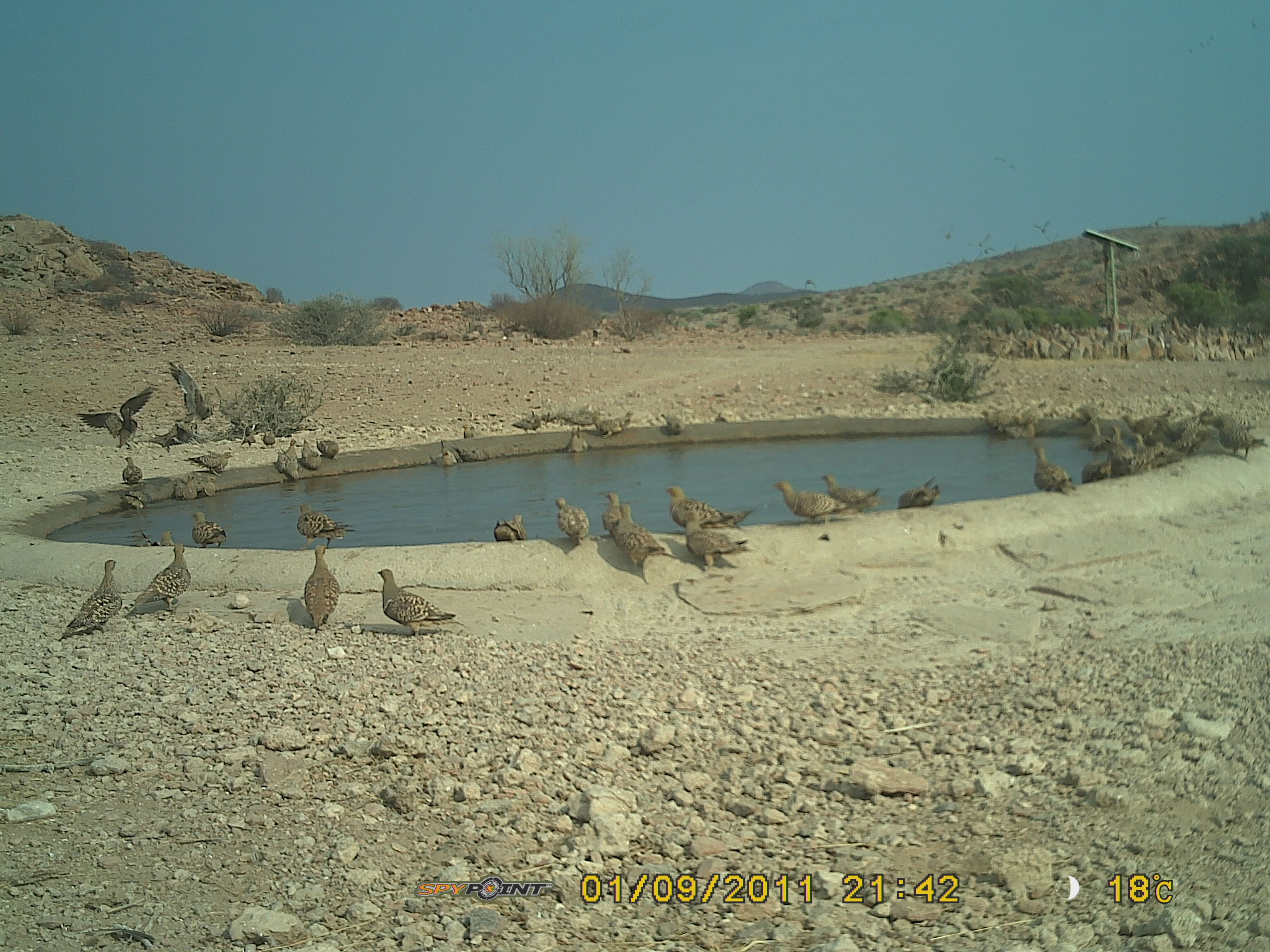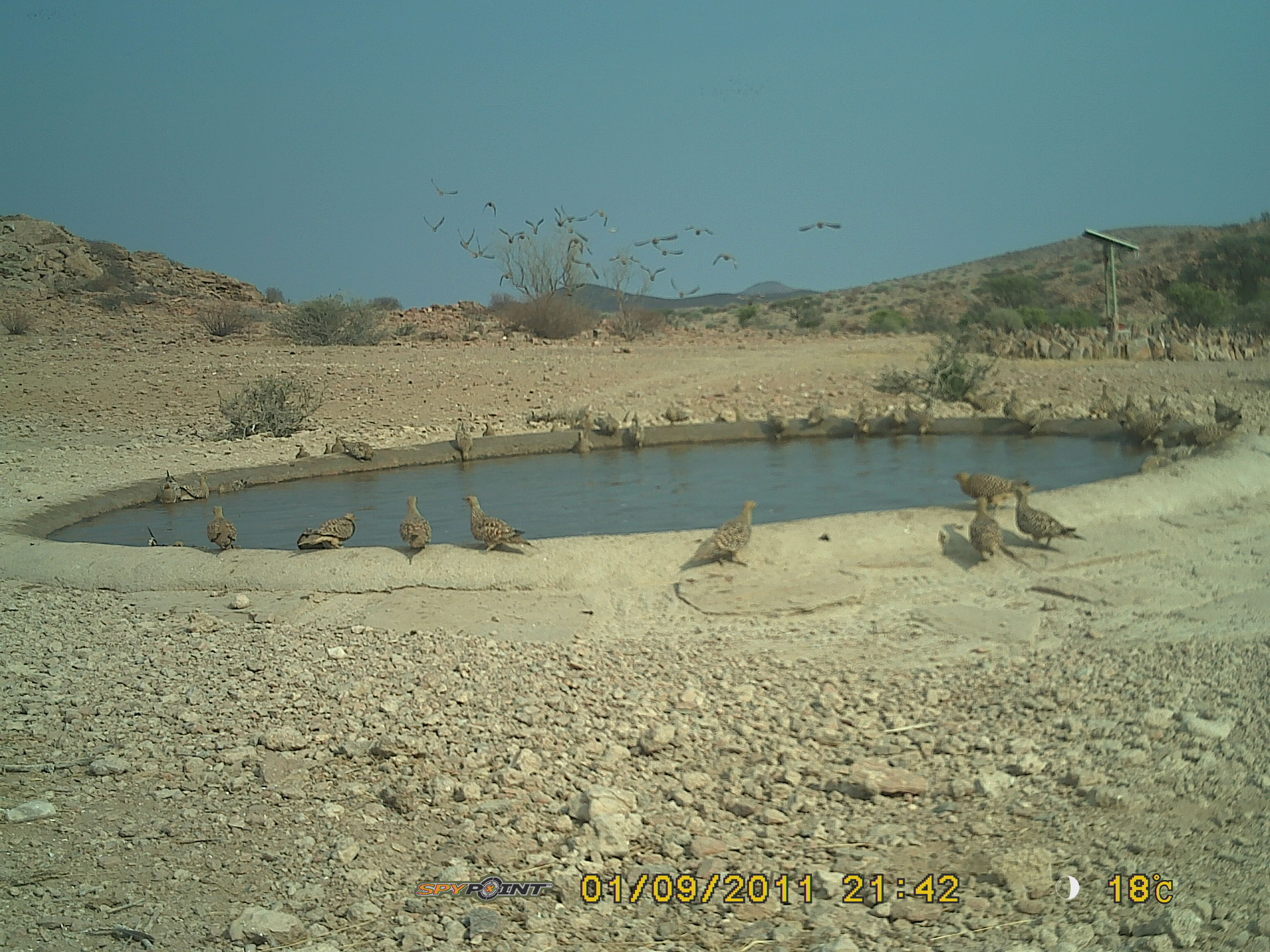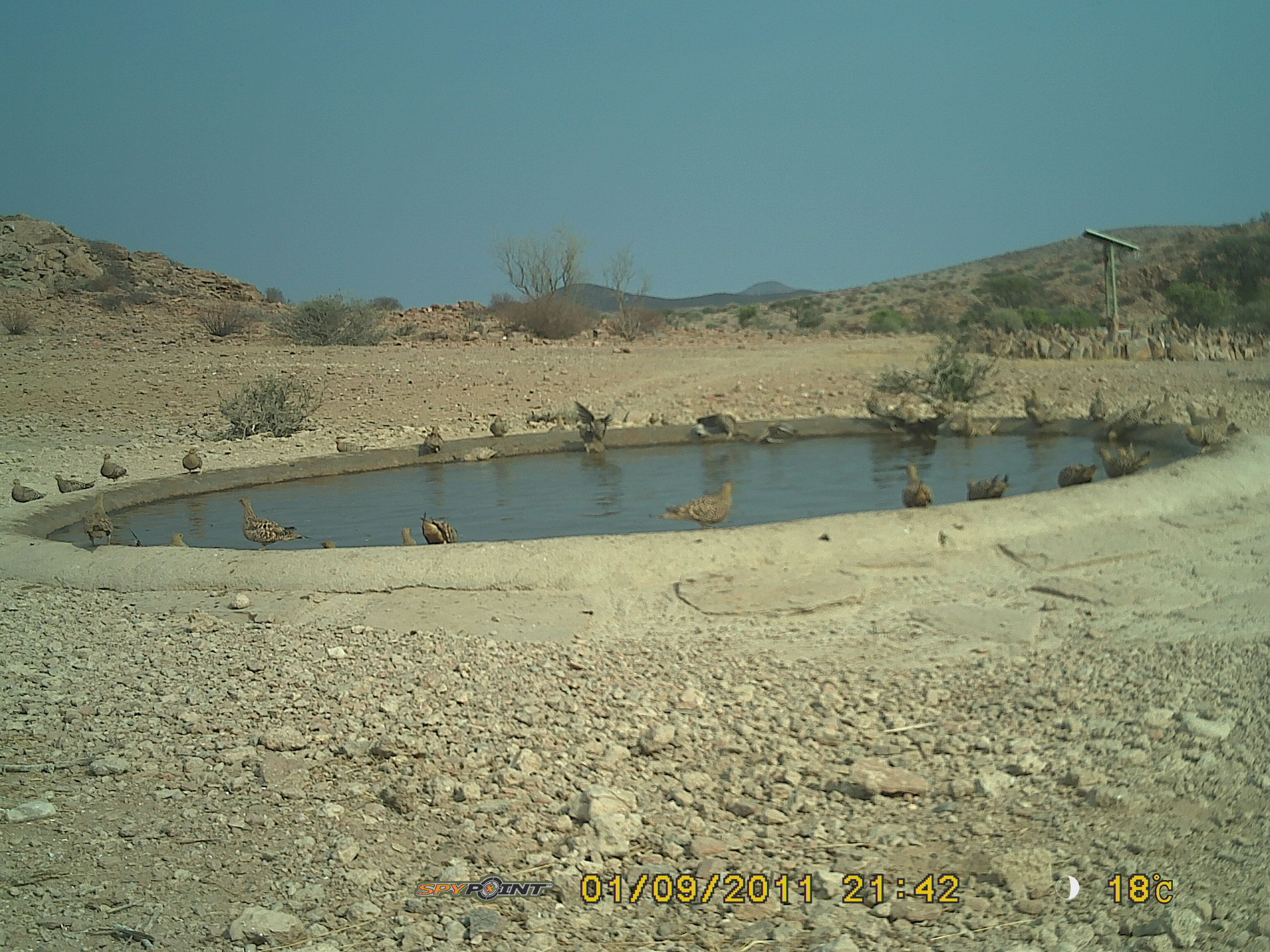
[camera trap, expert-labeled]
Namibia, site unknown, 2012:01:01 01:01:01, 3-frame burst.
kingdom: Animalia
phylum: Chordata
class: Aves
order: Pterocliformes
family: Pteroclidae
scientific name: Pteroclidae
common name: sandgrouse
Pteroclidae (sandgrouse).